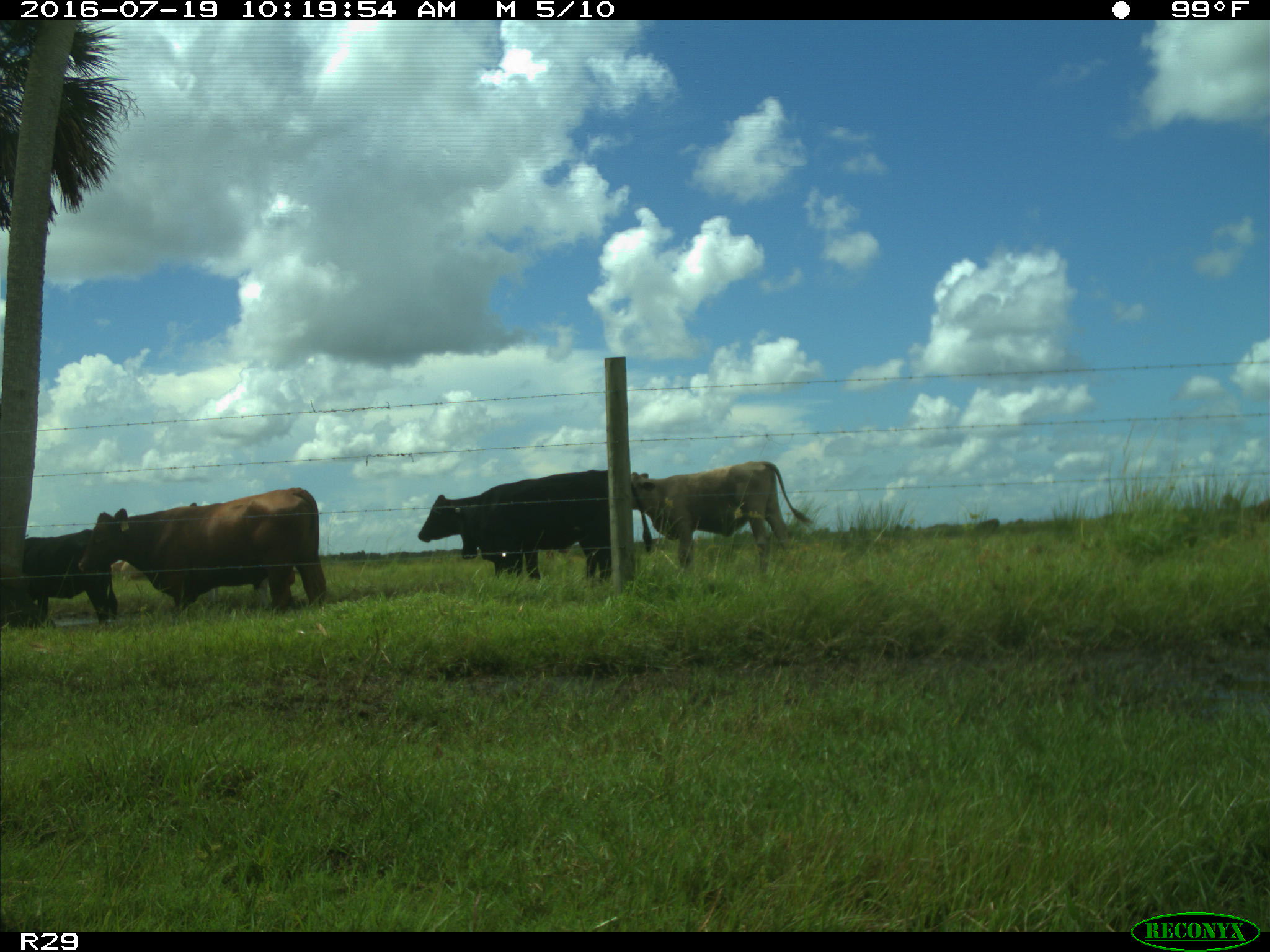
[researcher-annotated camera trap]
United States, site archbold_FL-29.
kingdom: Animalia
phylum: Chordata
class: Mammalia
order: Artiodactyla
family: Bovidae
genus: Bos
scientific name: Bos taurus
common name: domestic cow